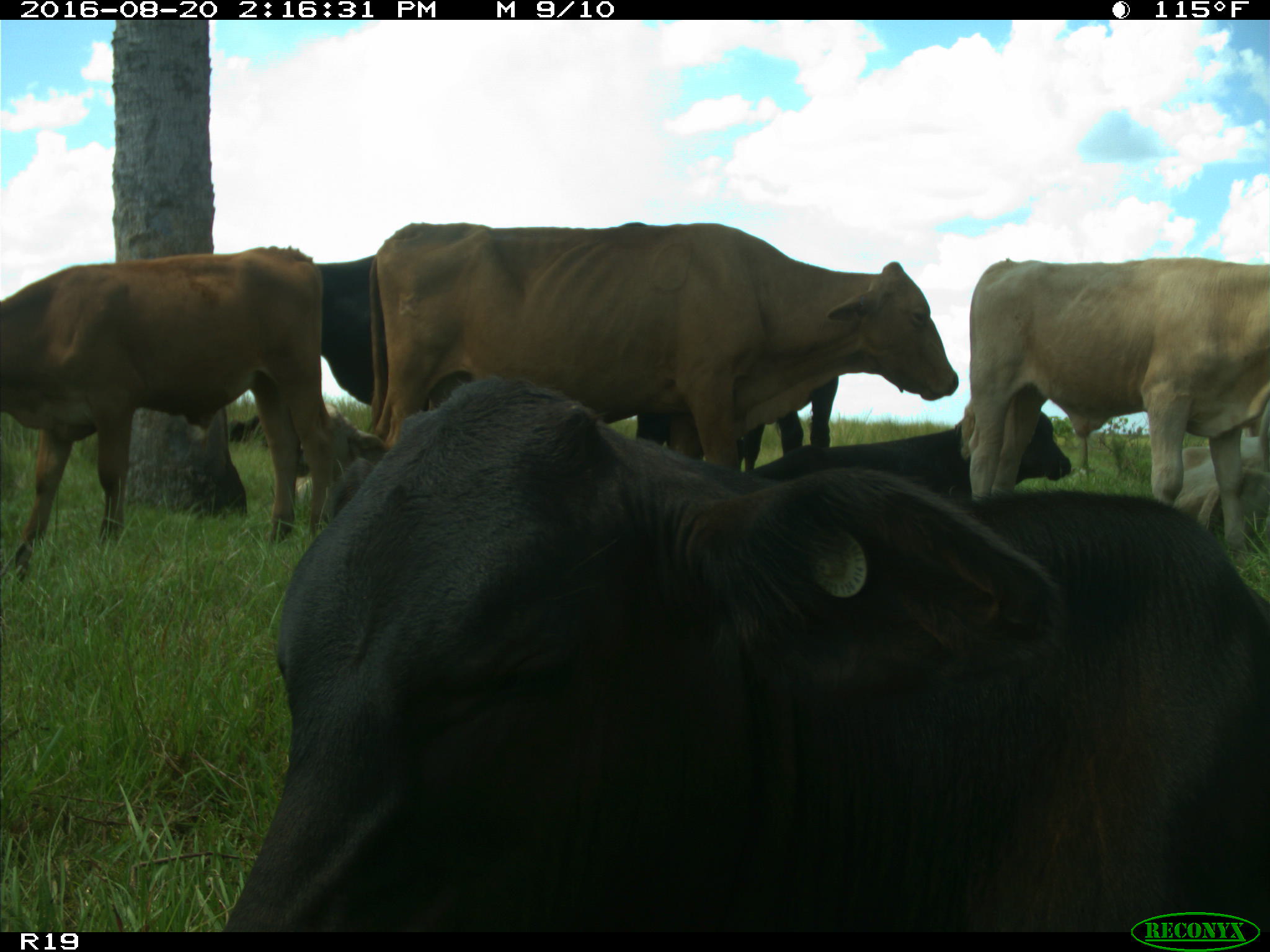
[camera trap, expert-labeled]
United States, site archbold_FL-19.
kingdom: Animalia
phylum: Chordata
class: Mammalia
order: Artiodactyla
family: Bovidae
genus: Bos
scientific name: Bos taurus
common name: domestic cow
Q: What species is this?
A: Bos taurus (domestic cow).